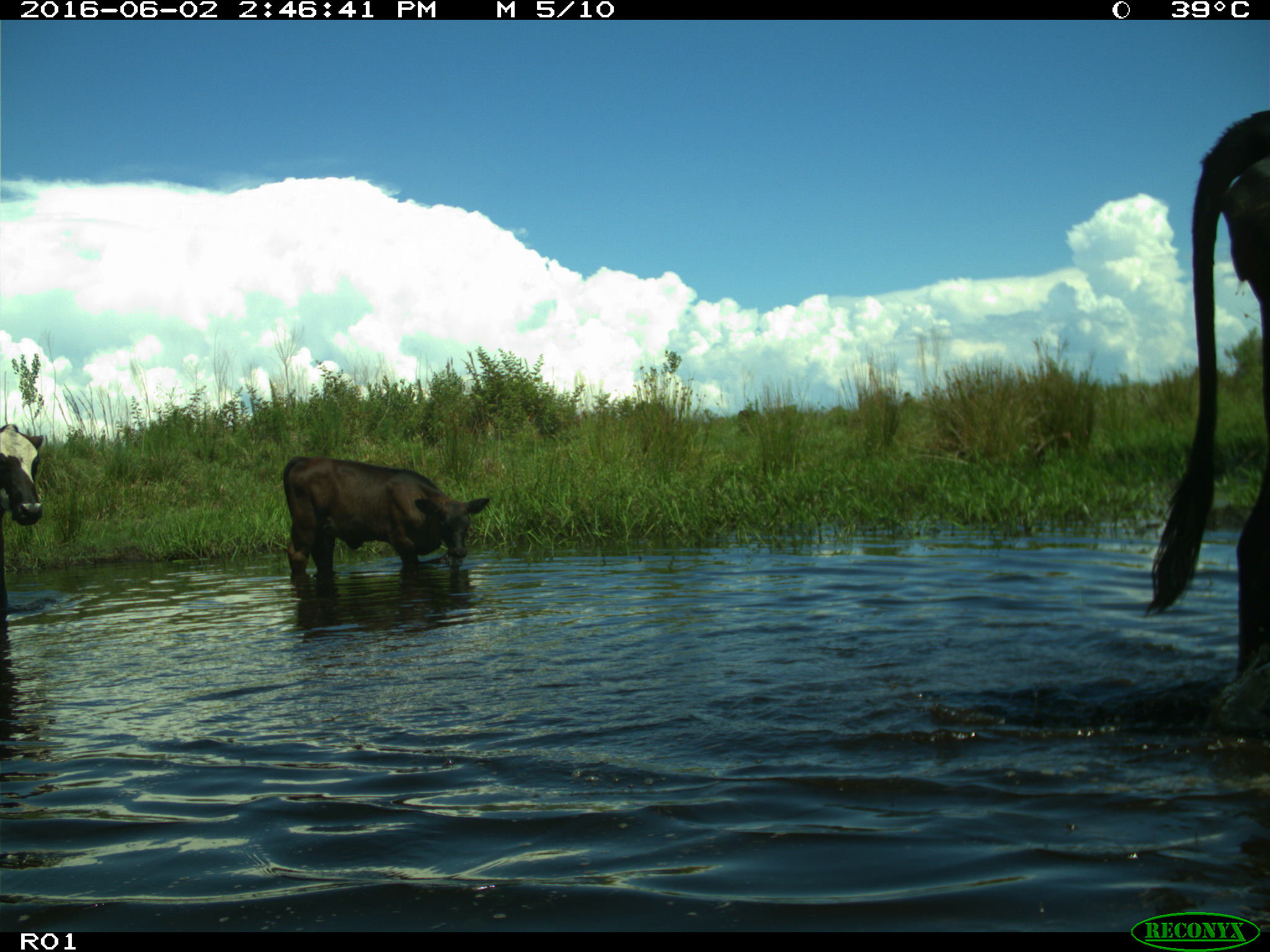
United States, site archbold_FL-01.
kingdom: Animalia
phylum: Chordata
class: Mammalia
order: Artiodactyla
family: Bovidae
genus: Bos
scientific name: Bos taurus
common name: domestic cow